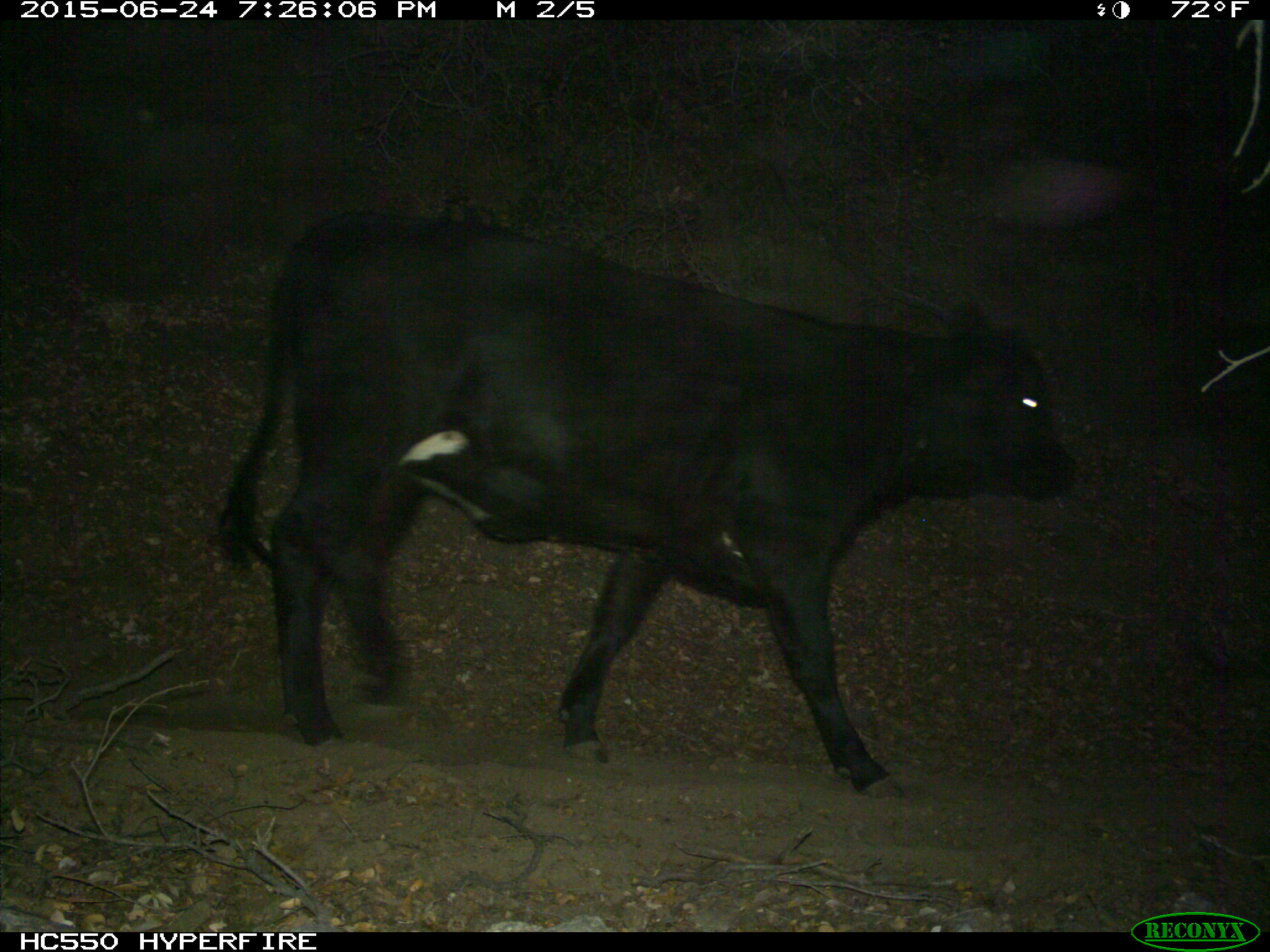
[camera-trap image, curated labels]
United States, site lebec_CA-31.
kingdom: Animalia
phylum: Chordata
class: Mammalia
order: Artiodactyla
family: Bovidae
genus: Bos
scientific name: Bos taurus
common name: domestic cow